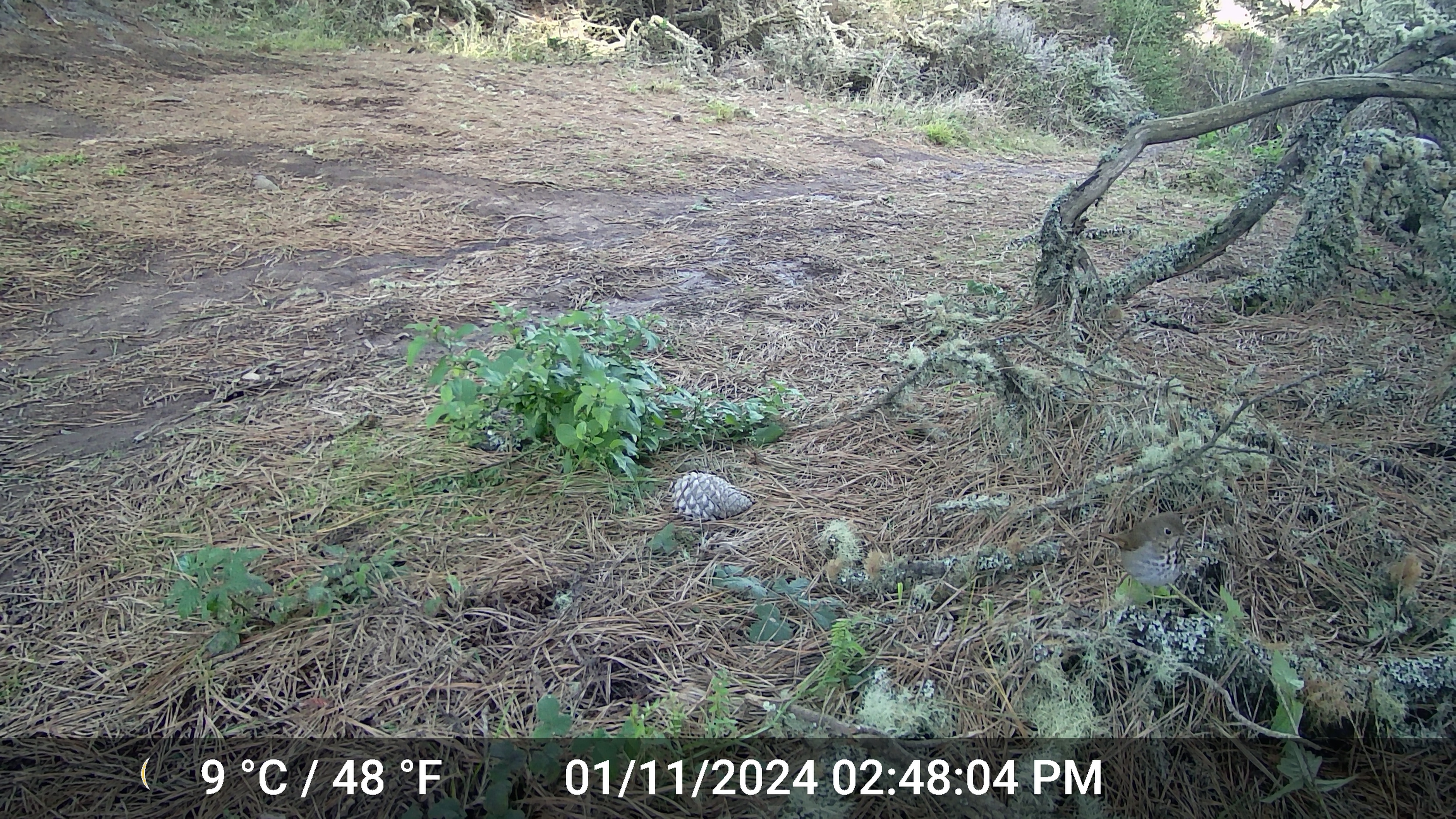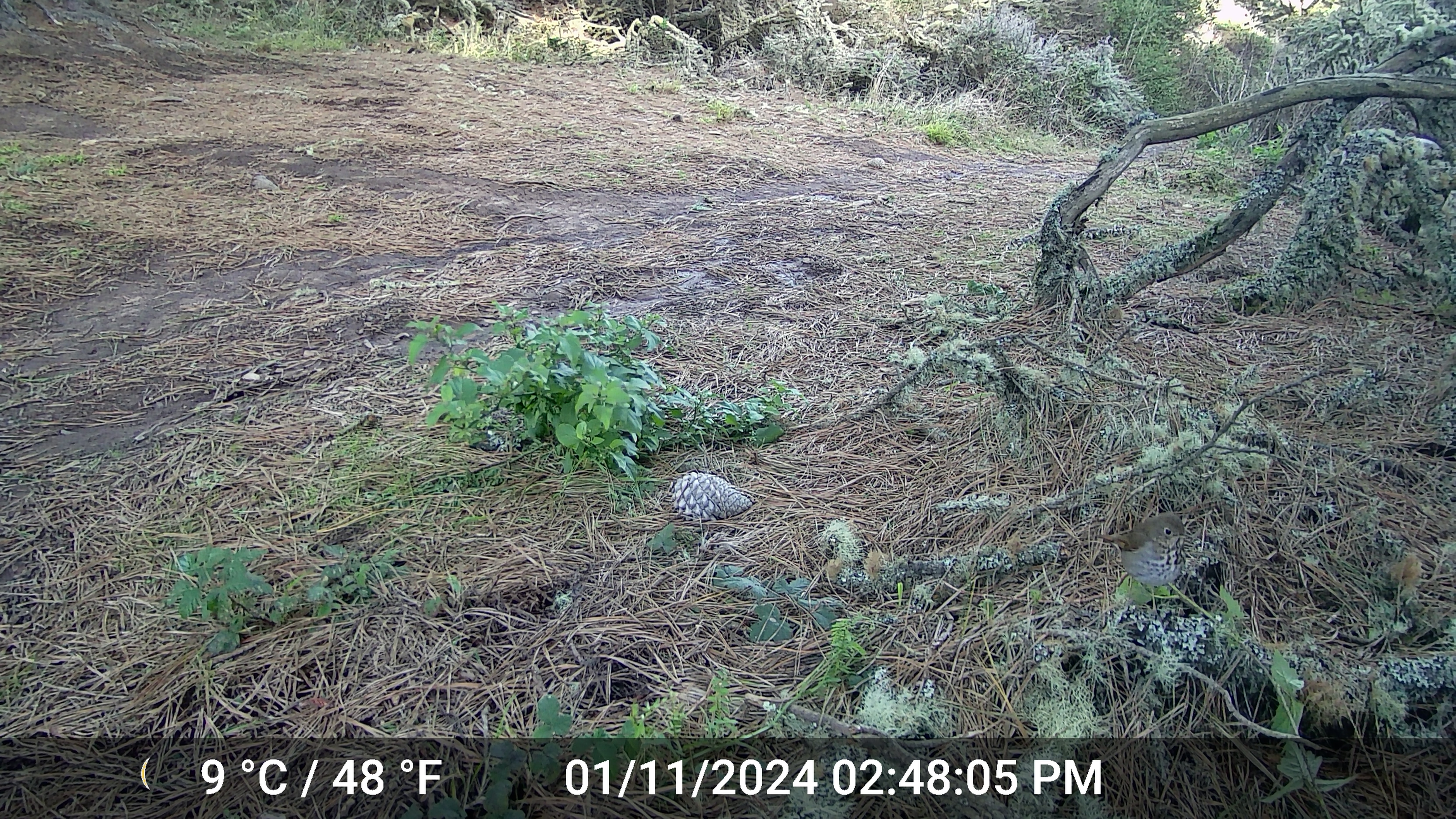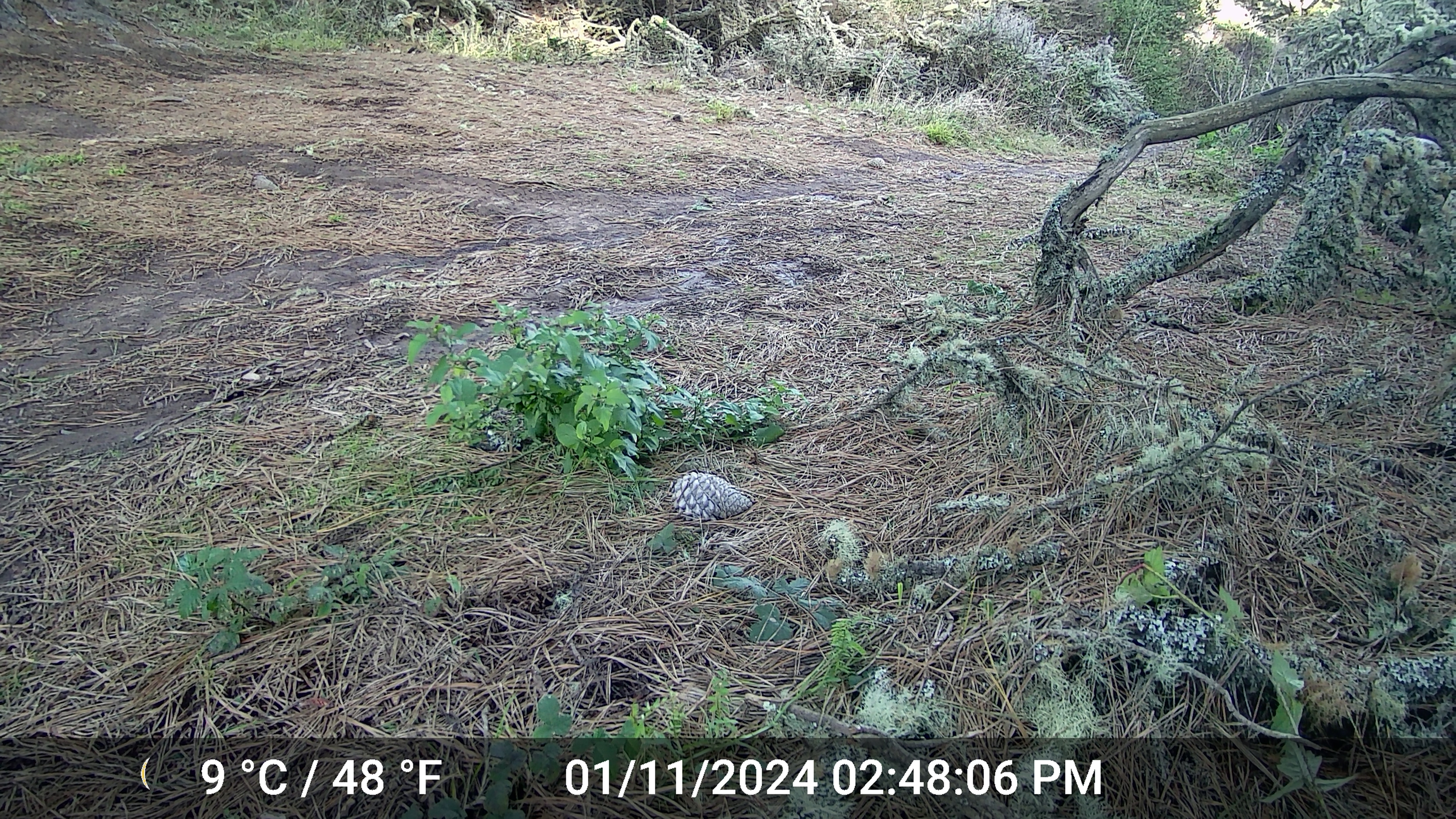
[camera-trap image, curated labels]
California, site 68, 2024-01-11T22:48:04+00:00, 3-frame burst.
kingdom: Animalia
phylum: Chordata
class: Aves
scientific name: Aves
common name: bird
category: unknown bird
Unknown bird (bird) (Aves).